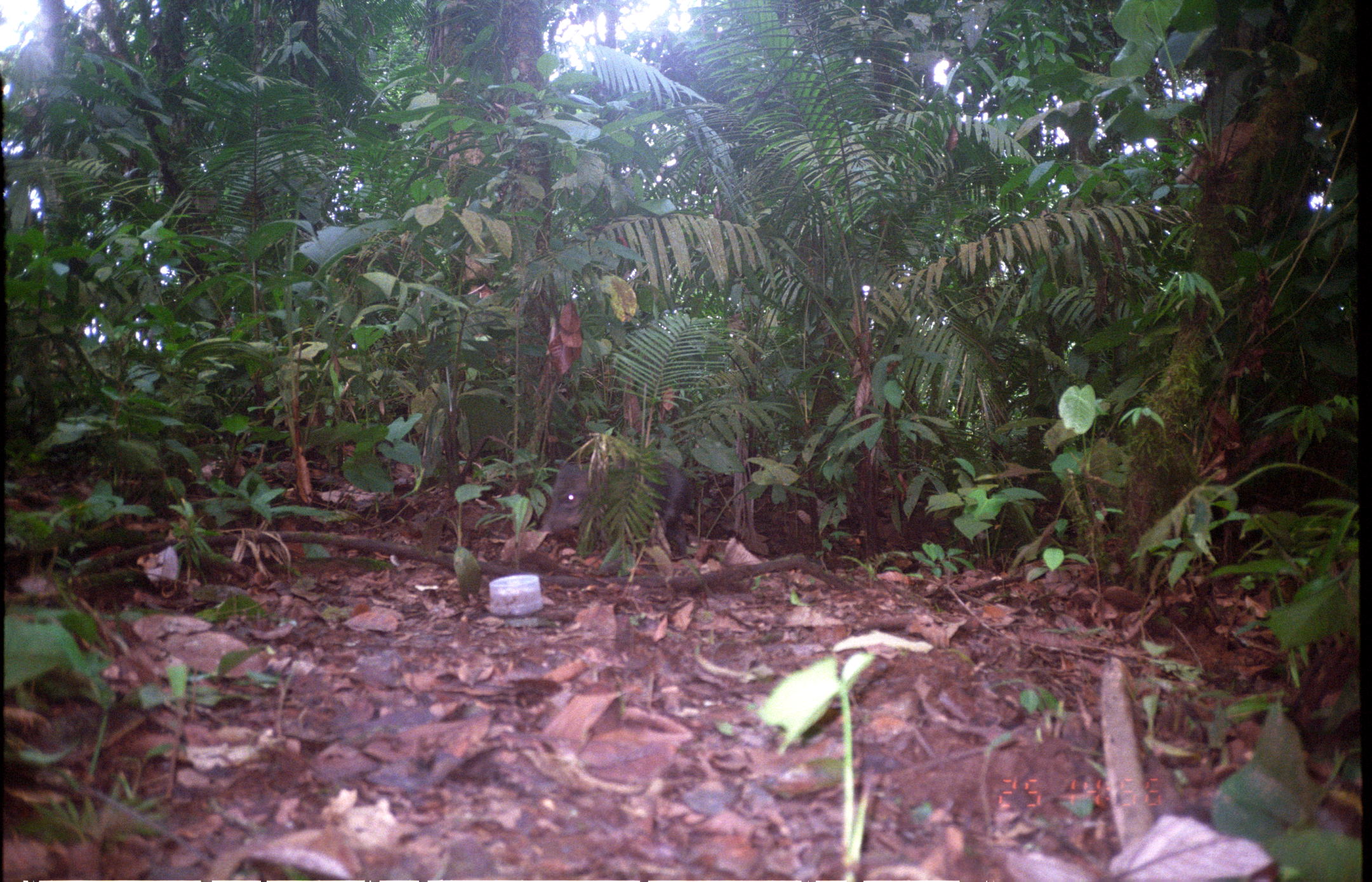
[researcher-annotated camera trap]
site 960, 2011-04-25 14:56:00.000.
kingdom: Animalia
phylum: Chordata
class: Mammalia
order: Artiodactyla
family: Tayassuidae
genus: Tayassu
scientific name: Tayassu pecari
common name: white-lipped peccary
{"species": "Tayassu pecari (white-lipped peccary)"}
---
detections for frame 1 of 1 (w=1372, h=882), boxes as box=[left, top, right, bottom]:
tayassu pecari: box=[540, 457, 691, 561]